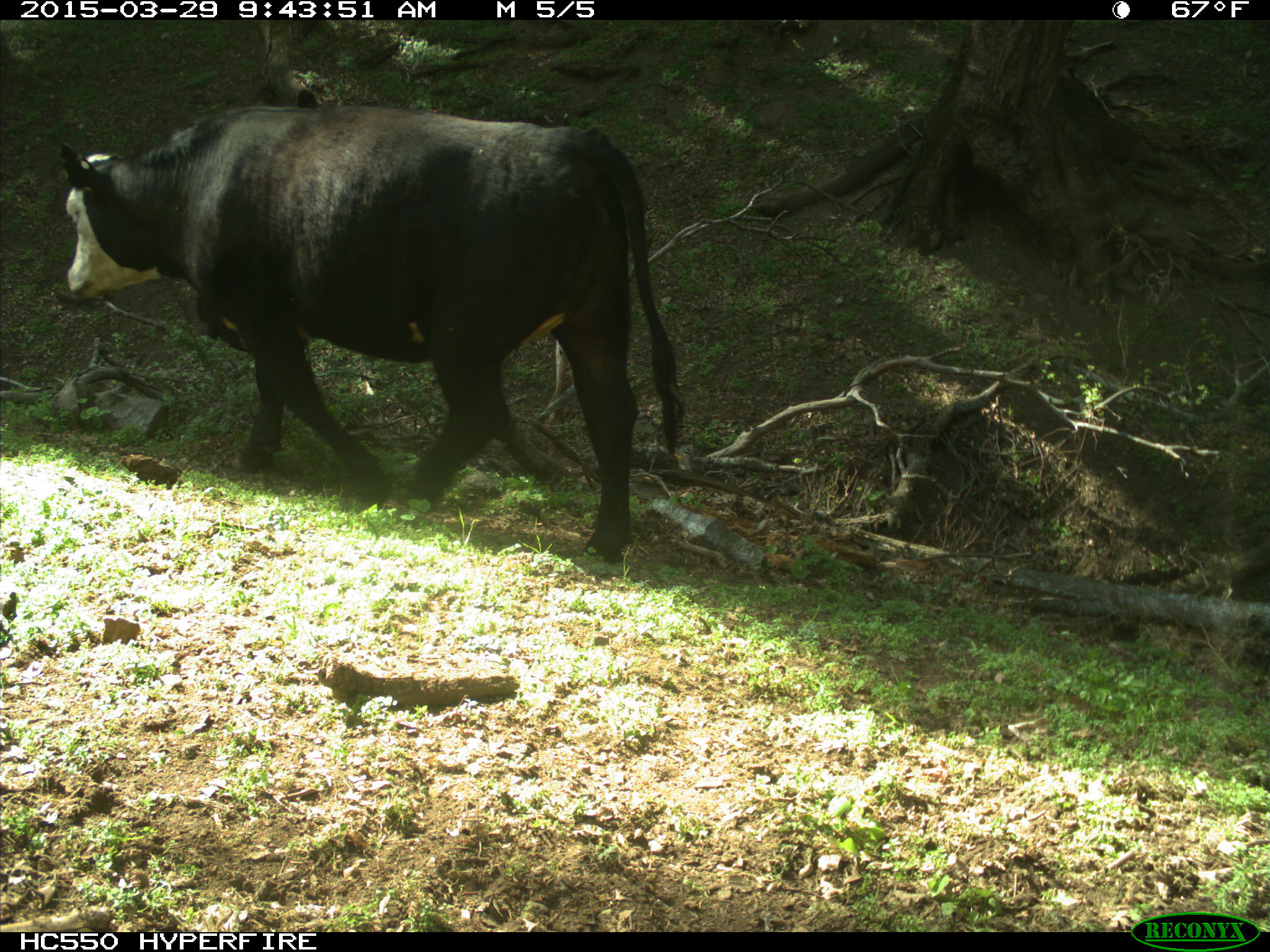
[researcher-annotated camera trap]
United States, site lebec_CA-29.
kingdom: Animalia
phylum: Chordata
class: Mammalia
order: Artiodactyla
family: Bovidae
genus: Bos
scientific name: Bos taurus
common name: domestic cow